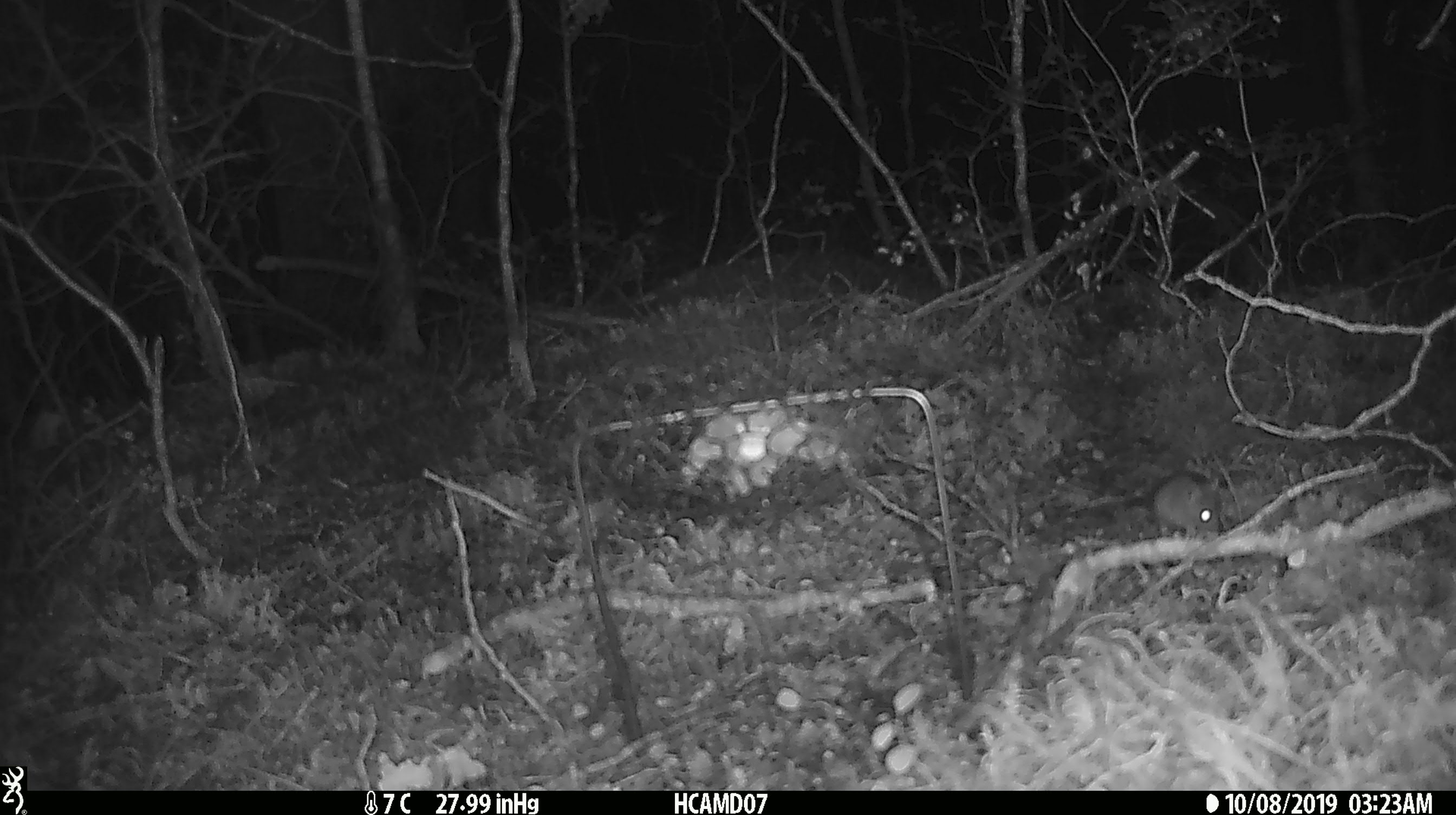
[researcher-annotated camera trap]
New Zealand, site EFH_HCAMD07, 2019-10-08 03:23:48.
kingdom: Animalia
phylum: Chordata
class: Mammalia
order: Rodentia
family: Muridae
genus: Mus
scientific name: Mus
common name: mouse